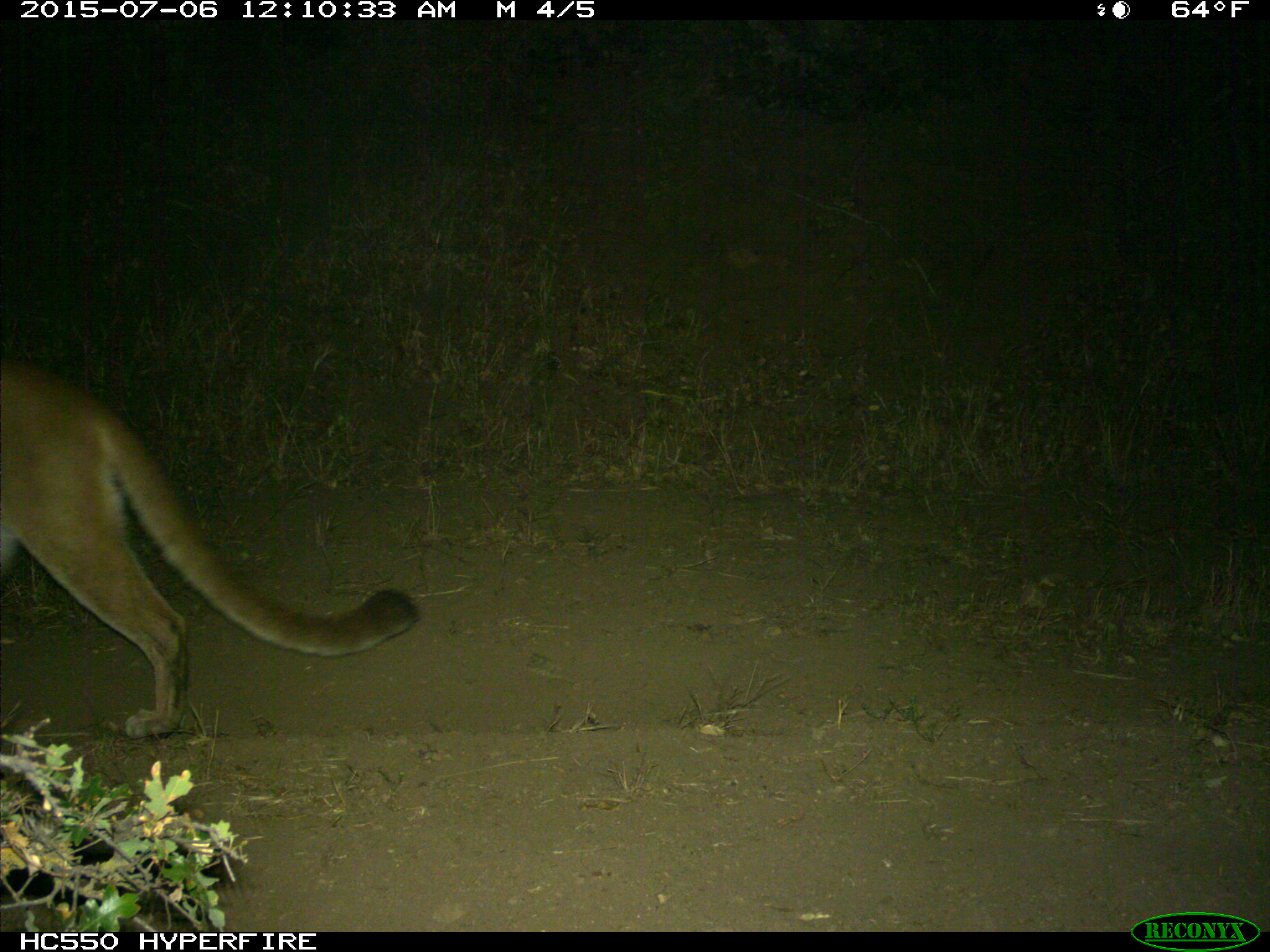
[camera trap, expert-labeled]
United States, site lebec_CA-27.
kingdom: Animalia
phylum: Chordata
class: Mammalia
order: Carnivora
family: Felidae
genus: Puma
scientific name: Puma concolor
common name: mountain lion